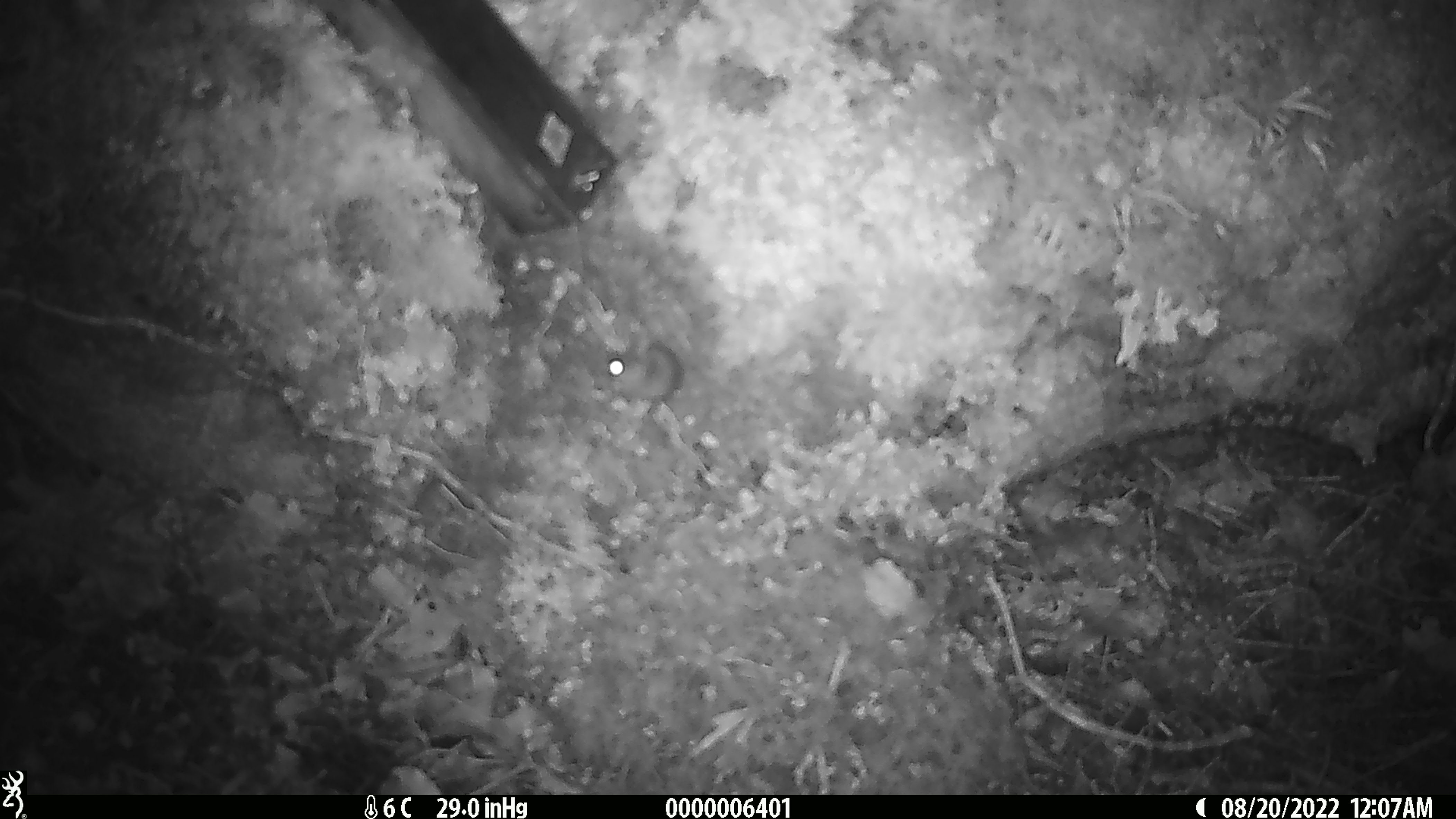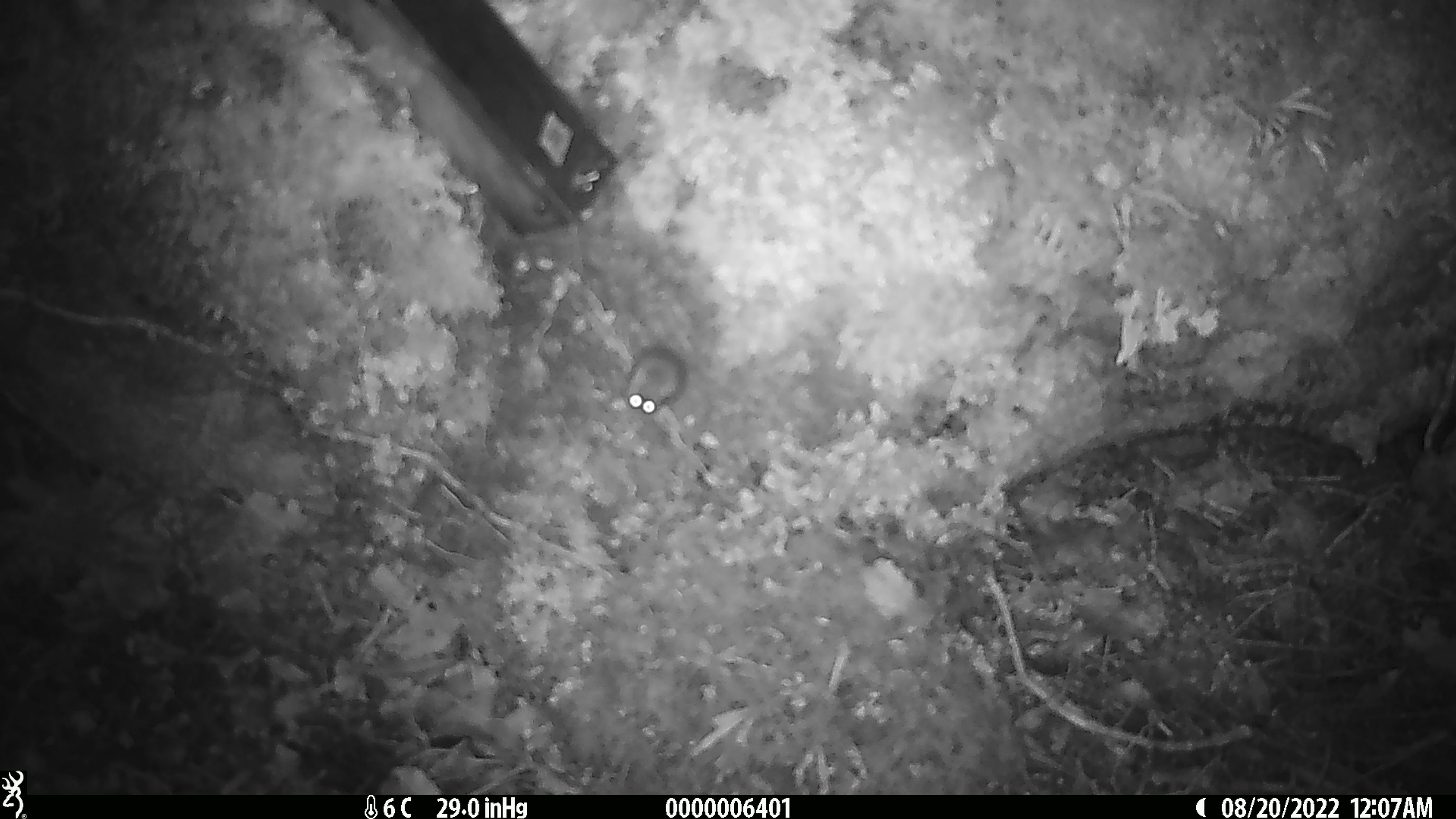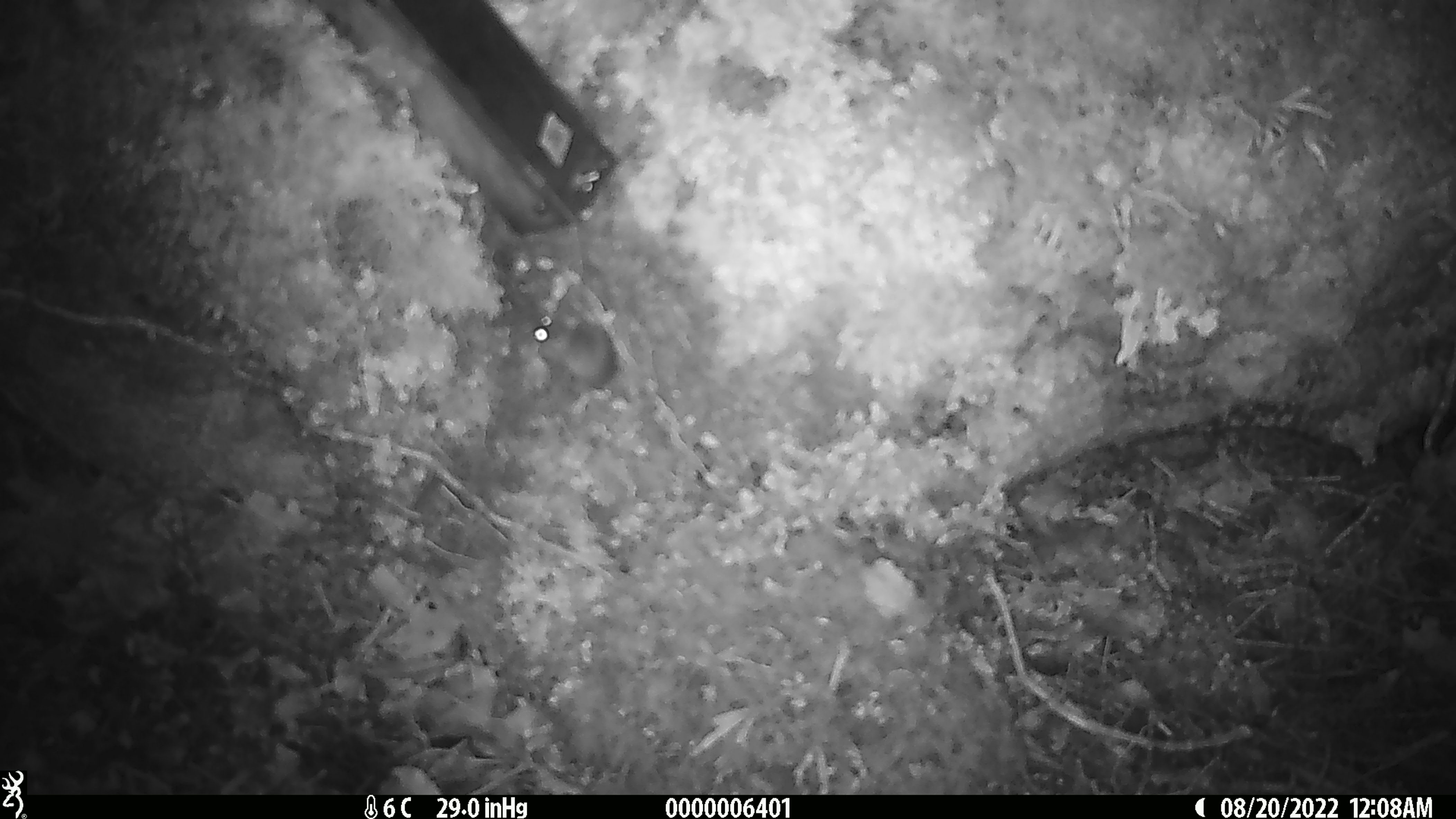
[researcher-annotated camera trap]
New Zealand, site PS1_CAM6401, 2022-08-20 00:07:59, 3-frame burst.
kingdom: Animalia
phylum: Chordata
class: Mammalia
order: Rodentia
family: Muridae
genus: Mus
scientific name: Mus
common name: mouse